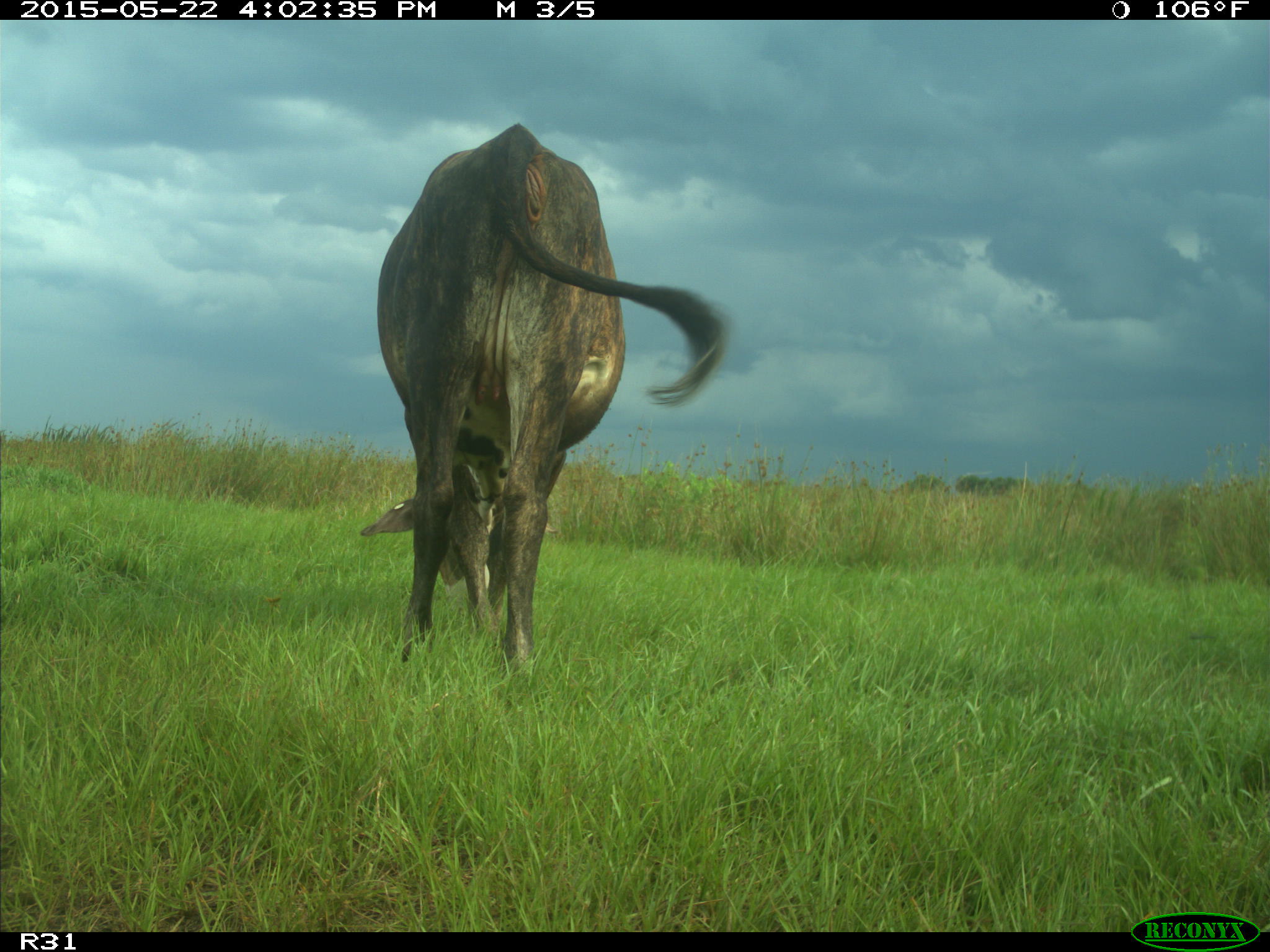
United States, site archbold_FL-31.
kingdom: Animalia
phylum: Chordata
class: Mammalia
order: Artiodactyla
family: Bovidae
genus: Bos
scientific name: Bos taurus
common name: domestic cow